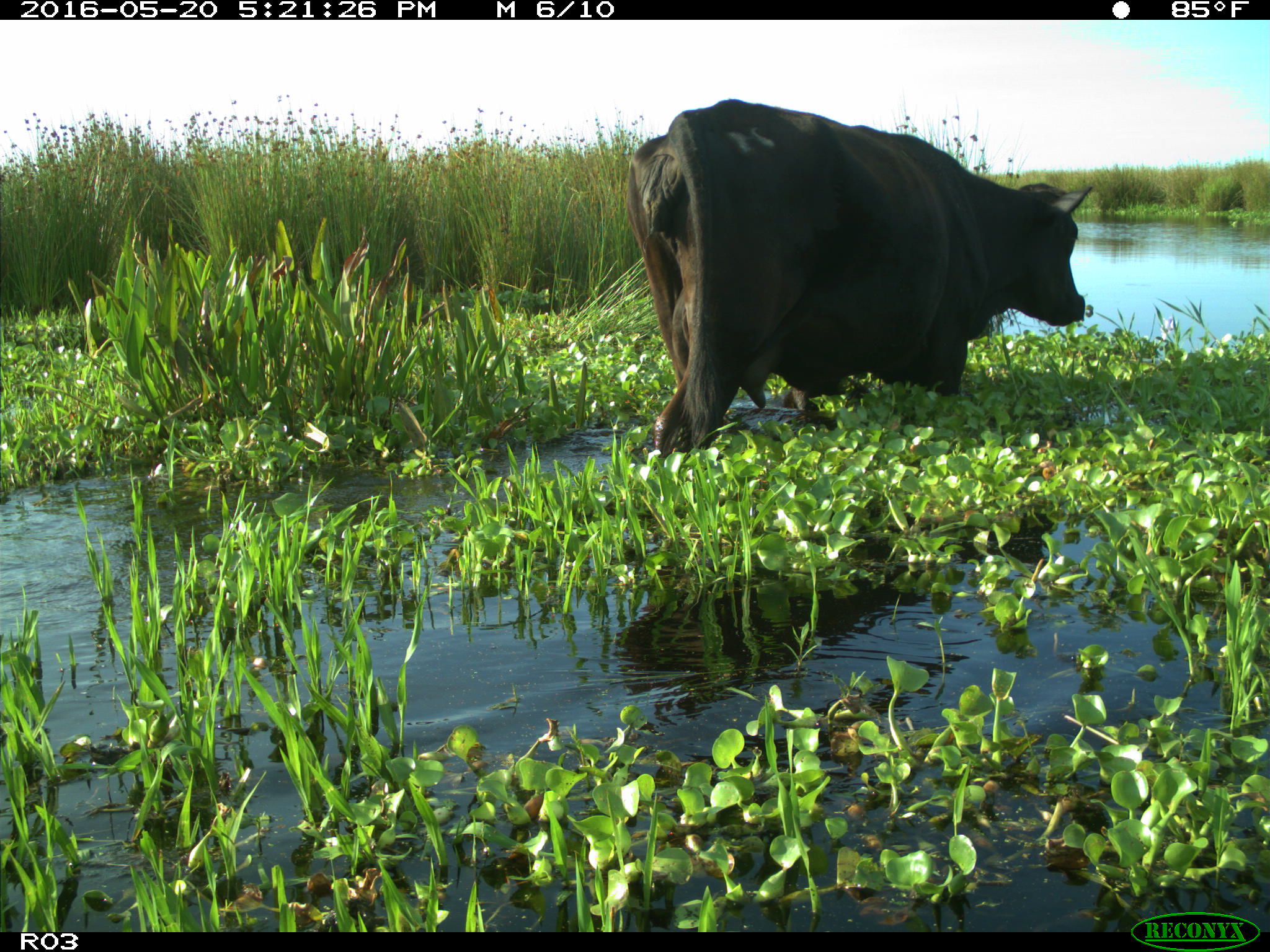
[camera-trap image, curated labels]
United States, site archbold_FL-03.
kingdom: Animalia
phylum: Chordata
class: Mammalia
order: Artiodactyla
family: Bovidae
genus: Bos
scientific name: Bos taurus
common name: domestic cow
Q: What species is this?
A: Bos taurus (domestic cow).